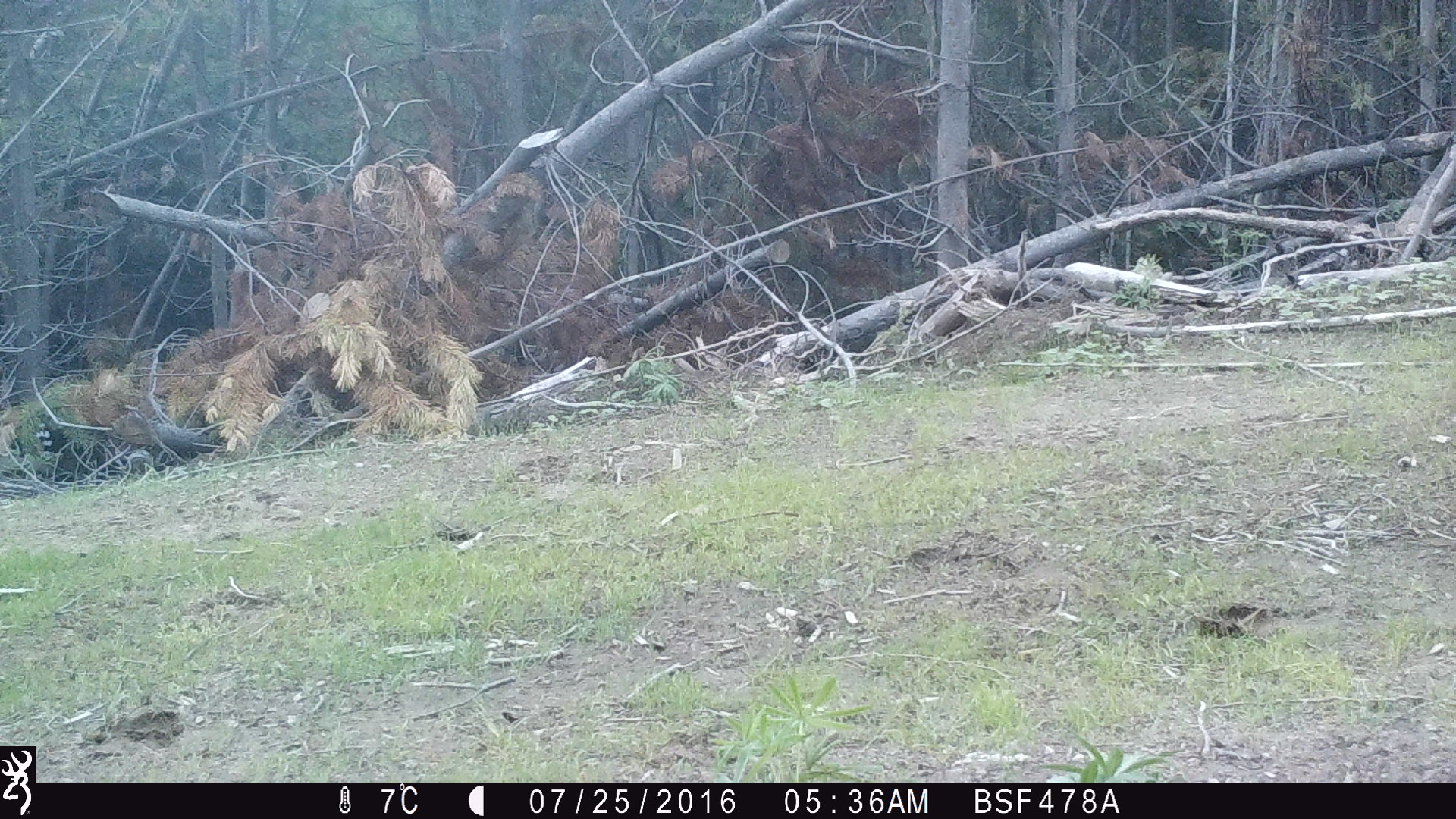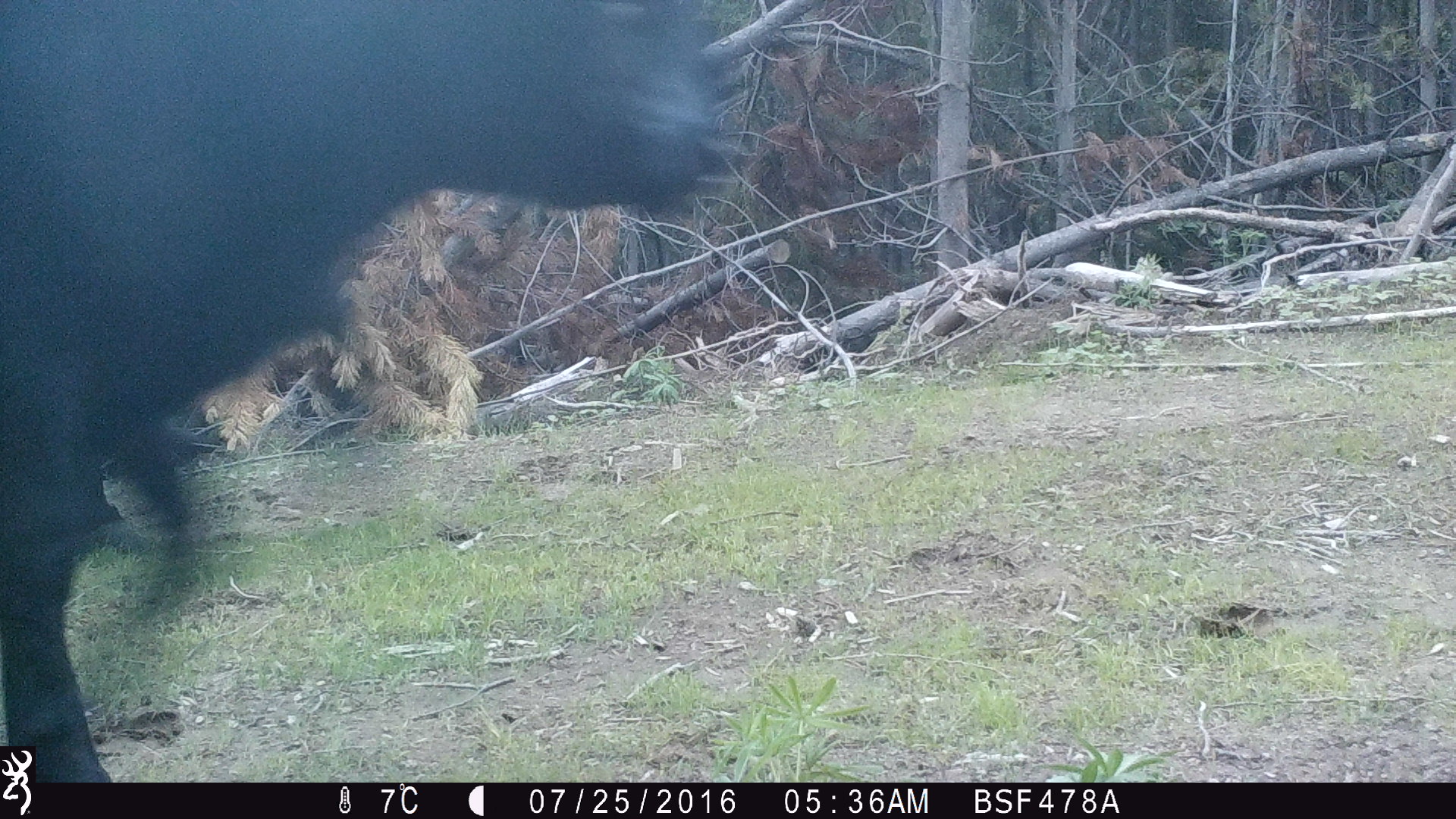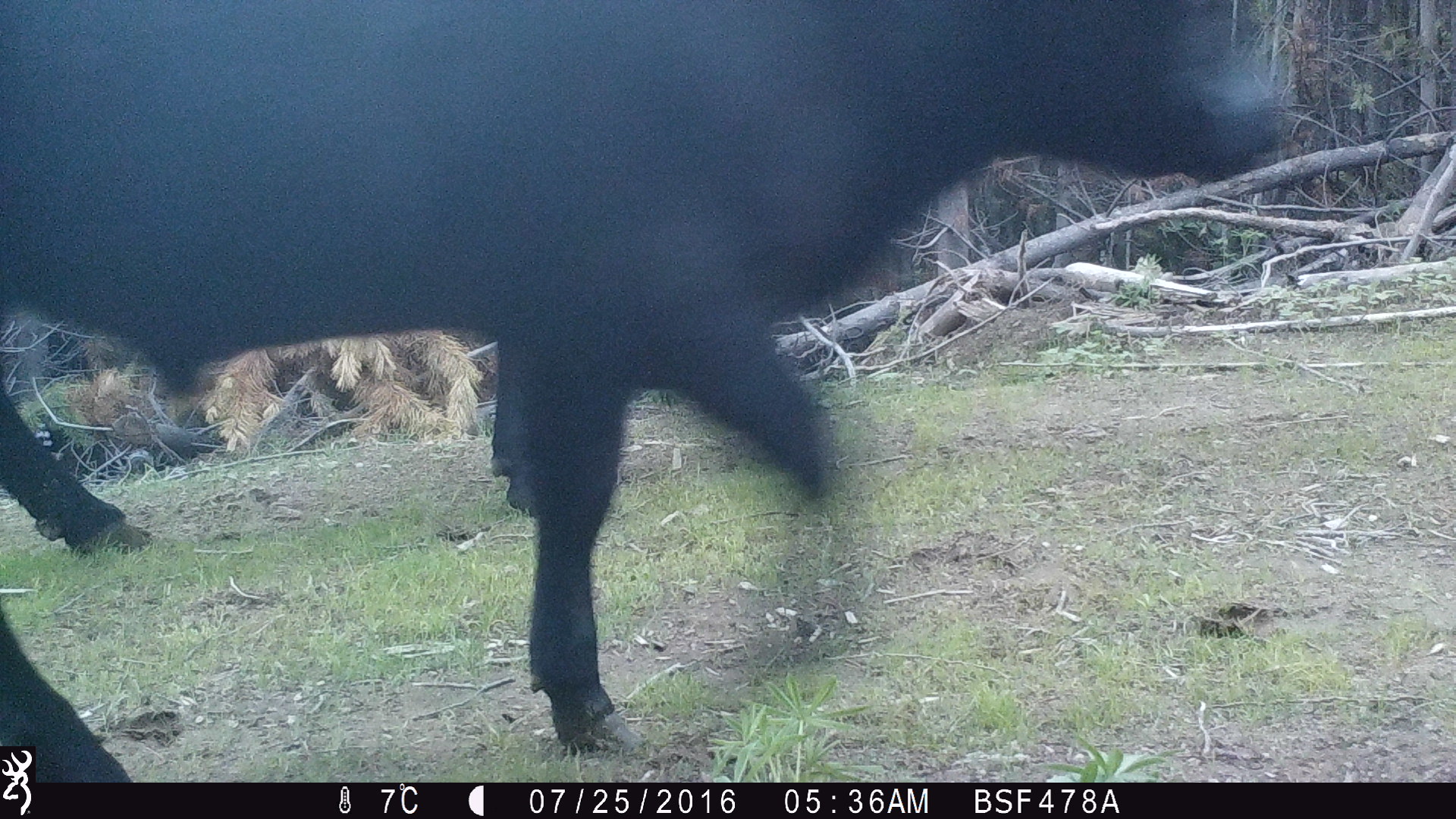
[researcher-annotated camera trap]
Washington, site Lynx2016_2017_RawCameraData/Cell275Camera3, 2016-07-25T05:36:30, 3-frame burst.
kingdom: Animalia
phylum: Chordata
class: Mammalia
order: Artiodactyla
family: Bovidae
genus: Bos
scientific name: Bos taurus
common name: domestic cattle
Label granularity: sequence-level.